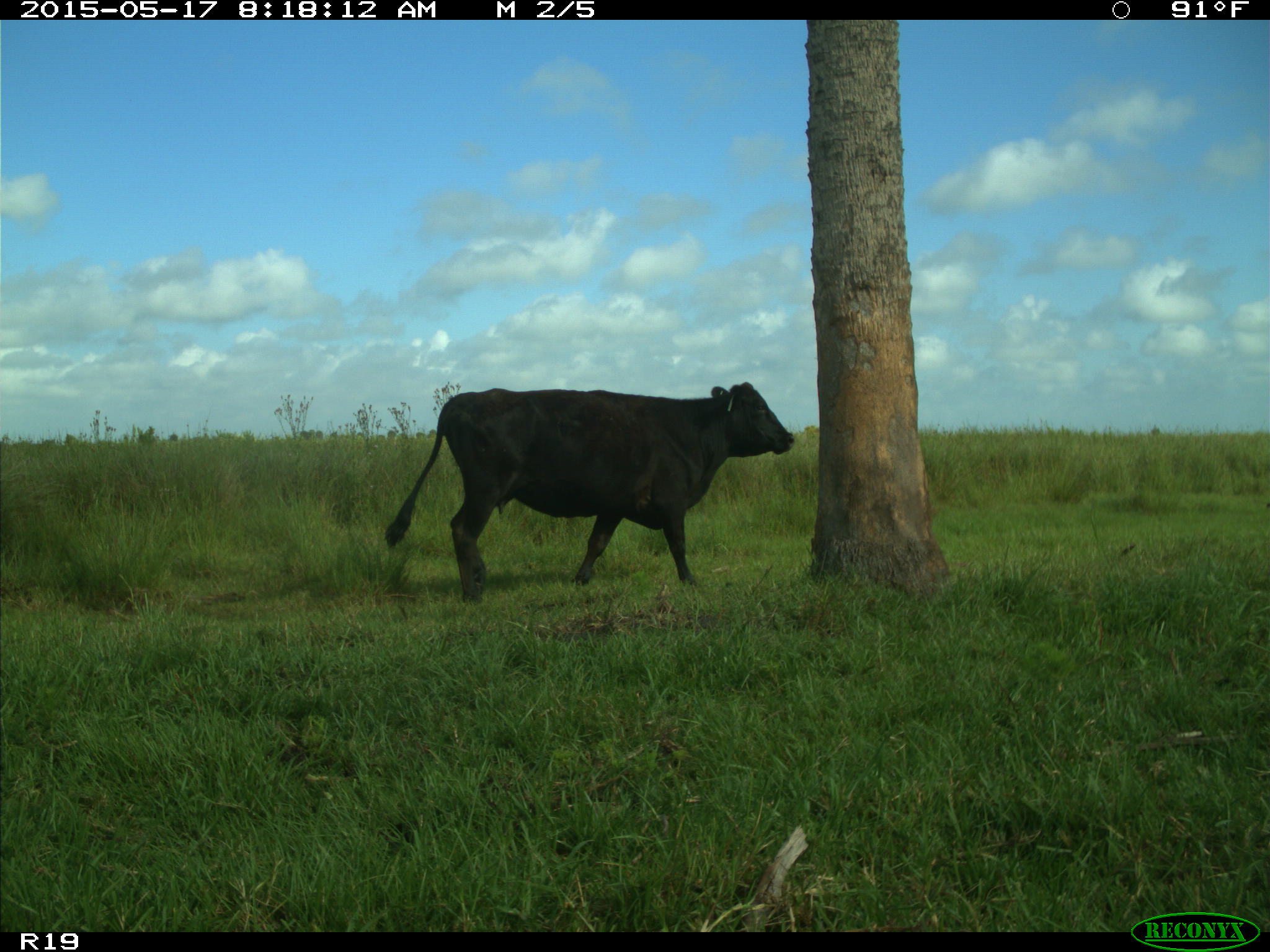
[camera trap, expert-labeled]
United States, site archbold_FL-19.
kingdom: Animalia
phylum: Chordata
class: Mammalia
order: Artiodactyla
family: Bovidae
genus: Bos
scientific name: Bos taurus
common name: domestic cow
Bos taurus (domestic cow).